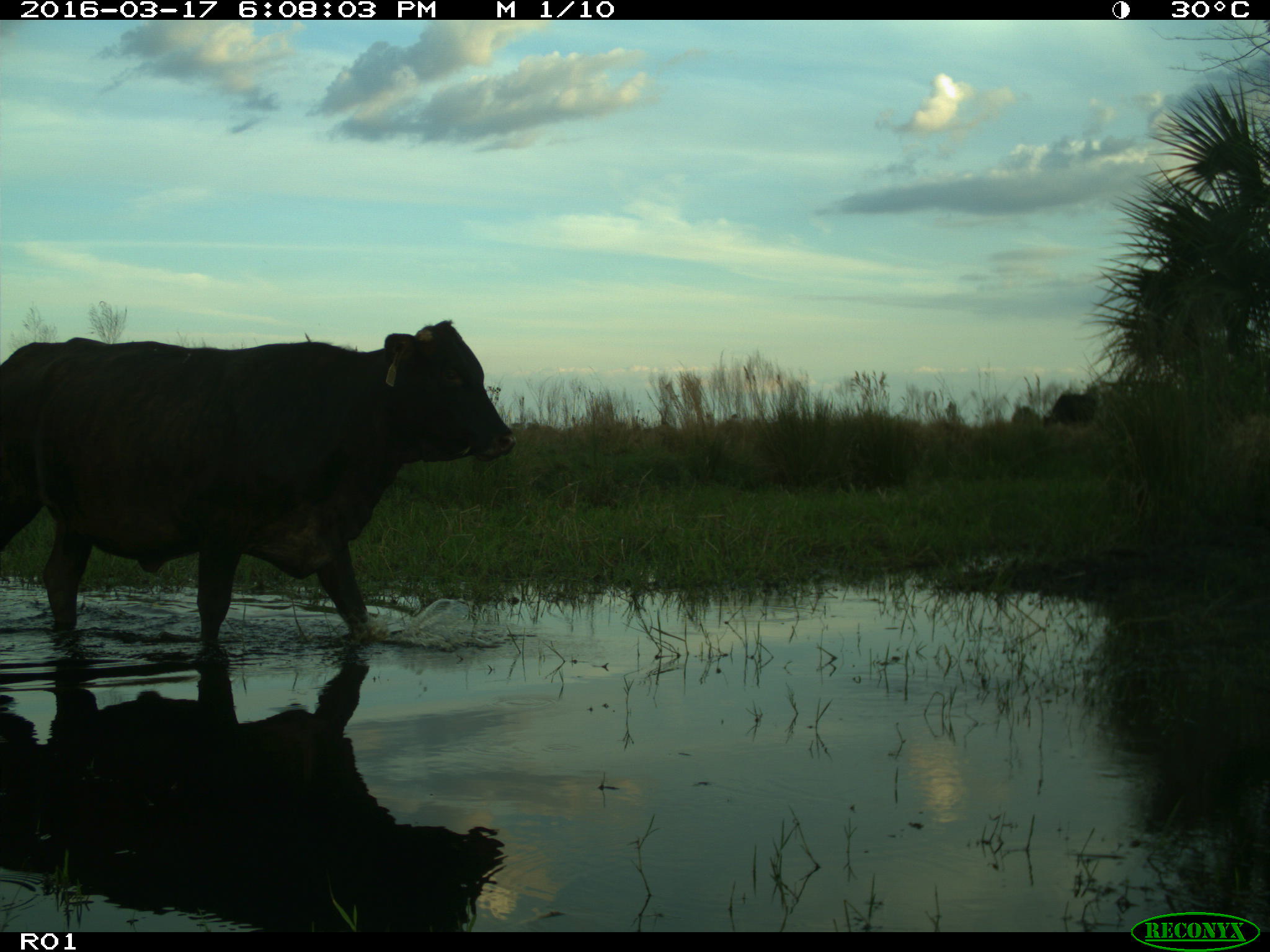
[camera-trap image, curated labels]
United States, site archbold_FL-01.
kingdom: Animalia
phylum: Chordata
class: Mammalia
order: Artiodactyla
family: Bovidae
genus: Bos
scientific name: Bos taurus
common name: domestic cow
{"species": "Bos taurus (domestic cow)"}